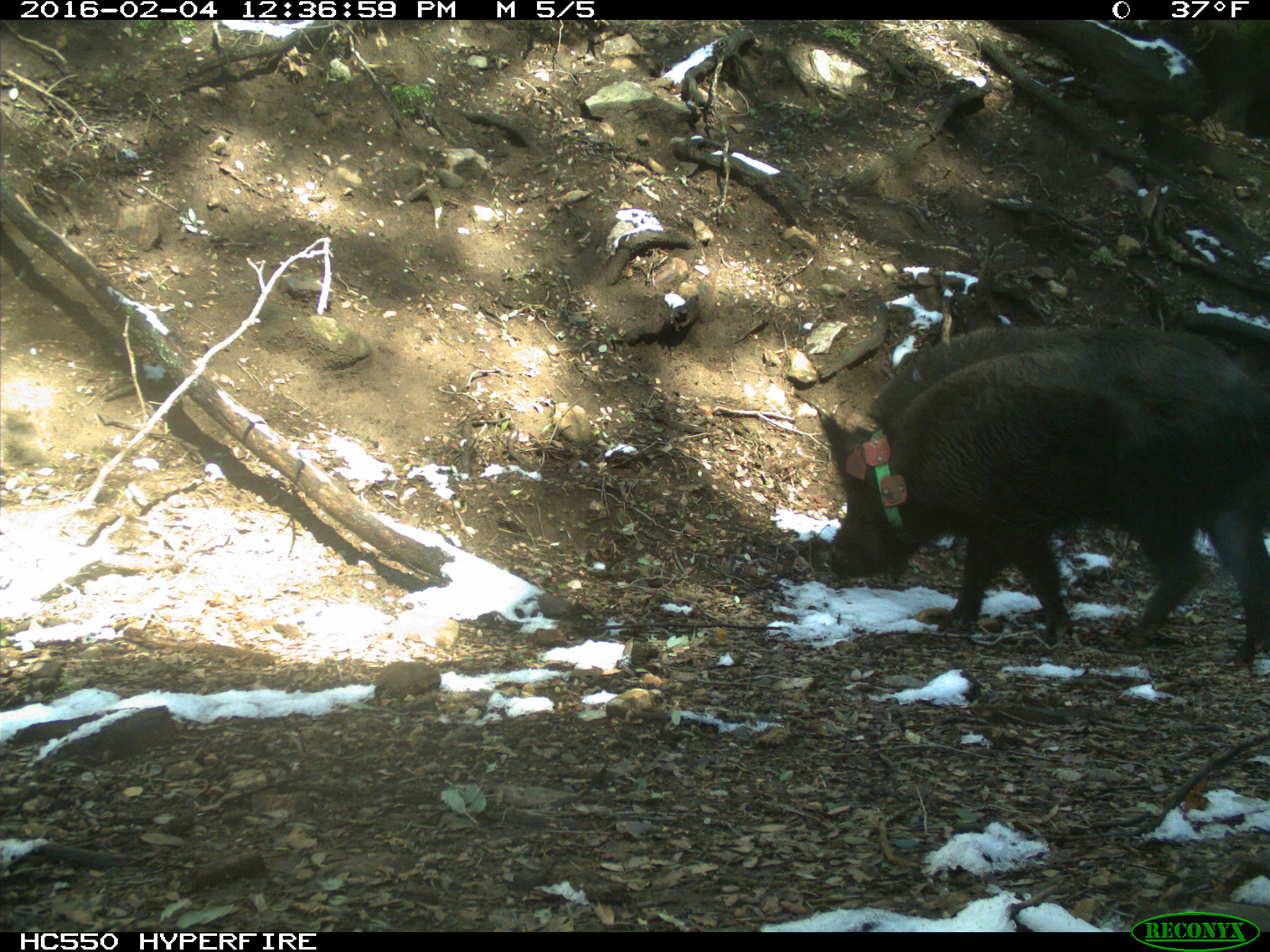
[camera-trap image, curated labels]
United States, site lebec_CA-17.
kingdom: Animalia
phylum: Chordata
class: Mammalia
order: Artiodactyla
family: Suidae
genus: Sus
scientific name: Sus scrofa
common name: wild boar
Sus scrofa (wild boar).